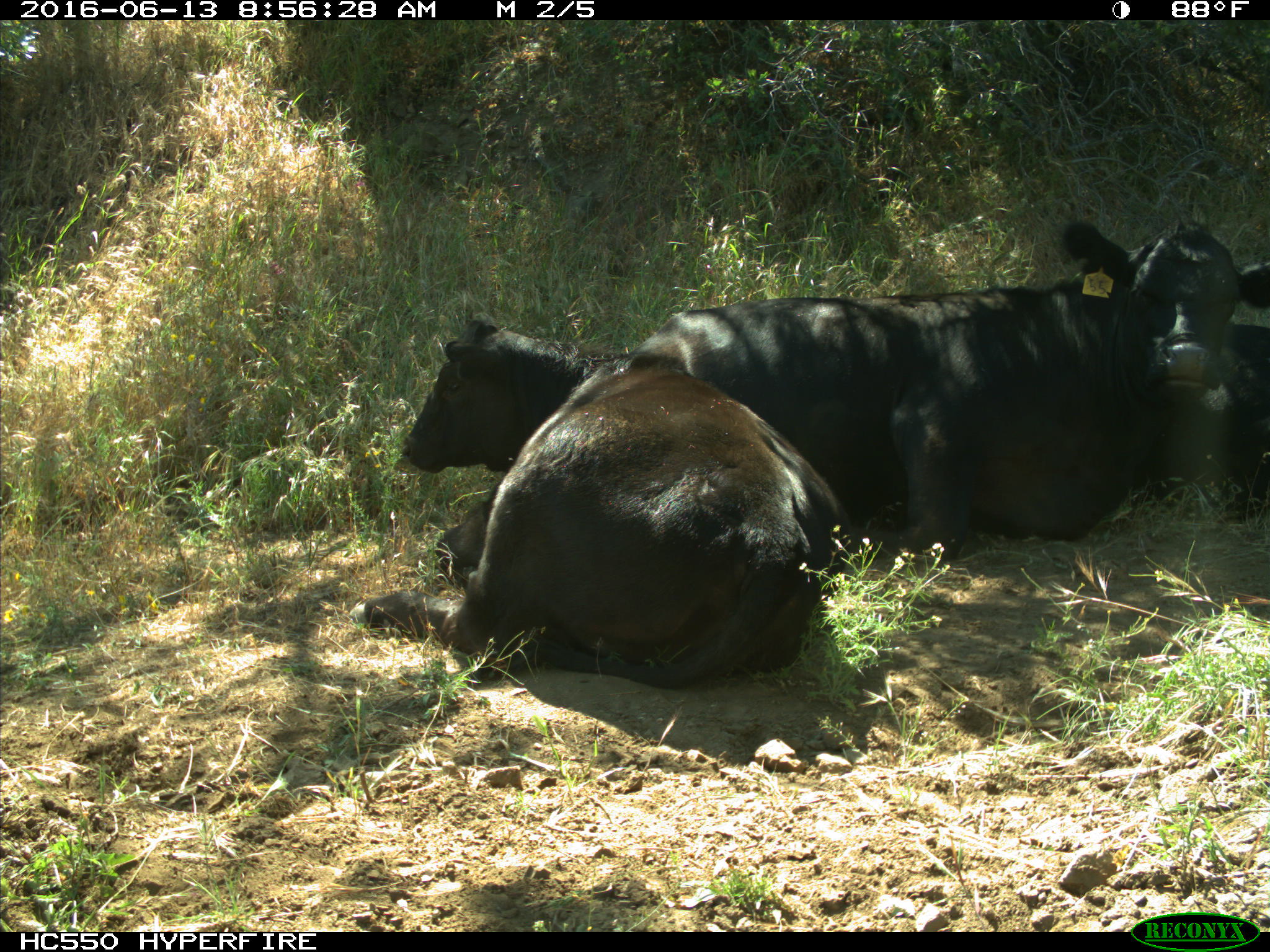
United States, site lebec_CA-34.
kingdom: Animalia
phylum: Chordata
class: Mammalia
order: Artiodactyla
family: Bovidae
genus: Bos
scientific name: Bos taurus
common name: domestic cow